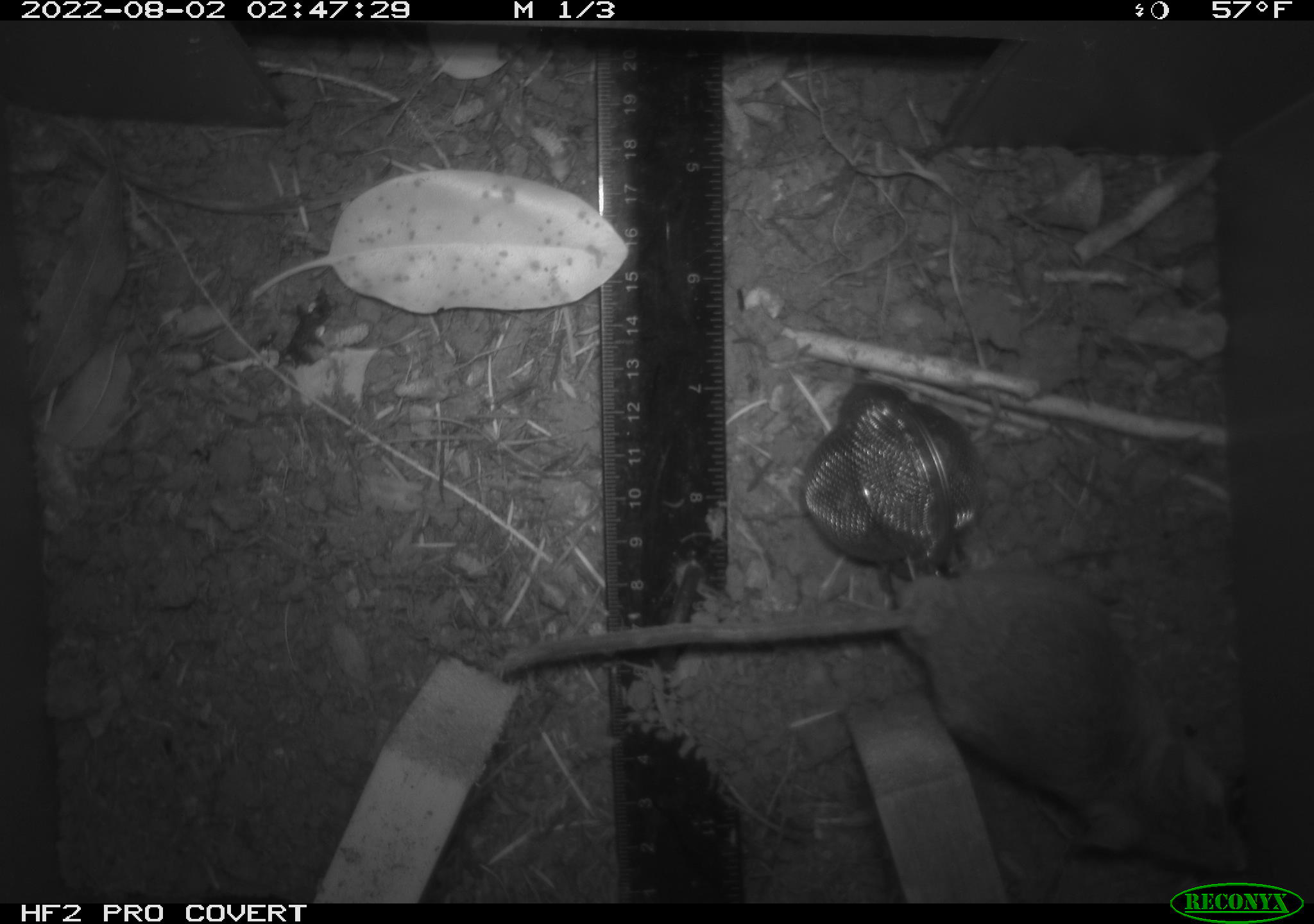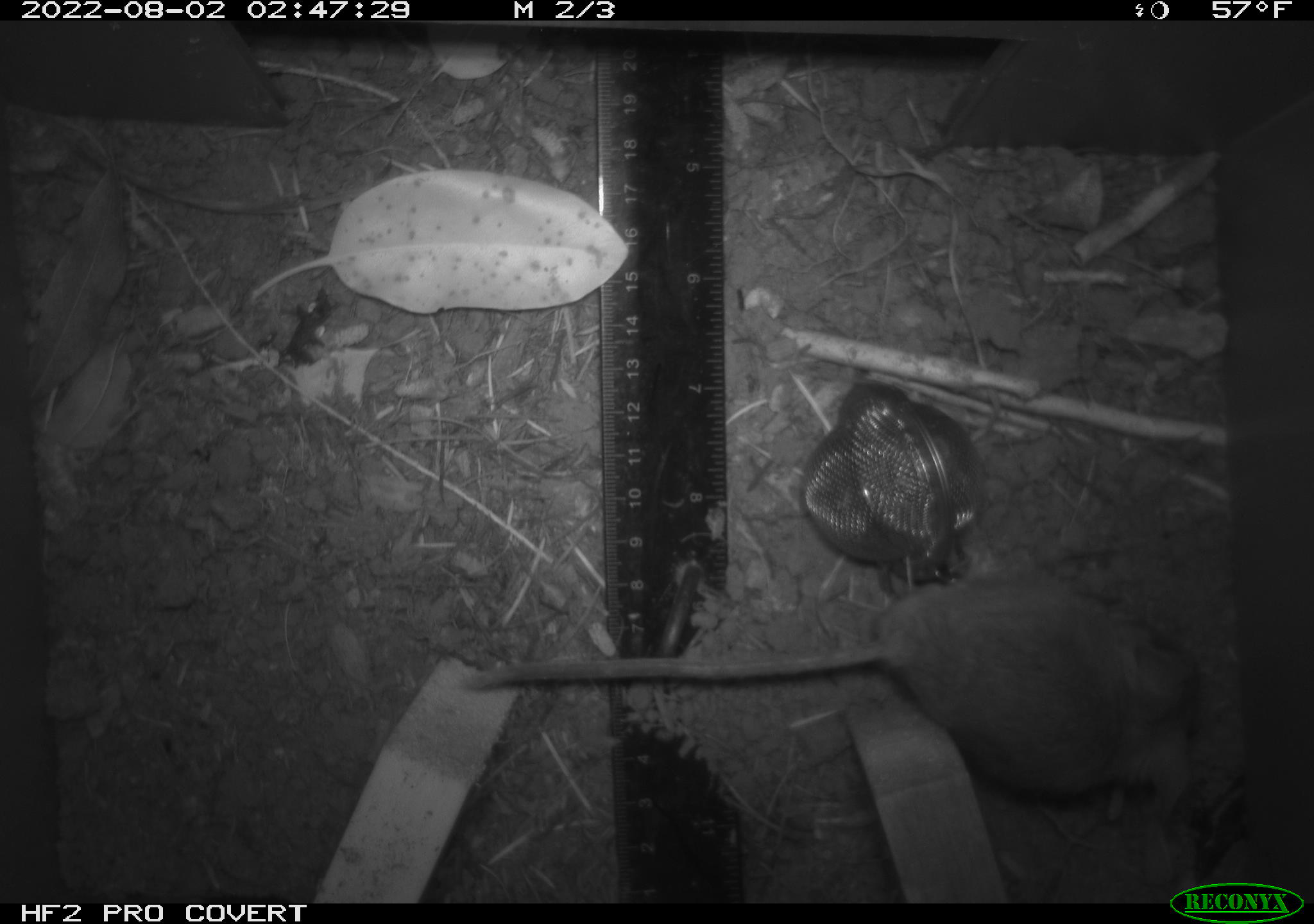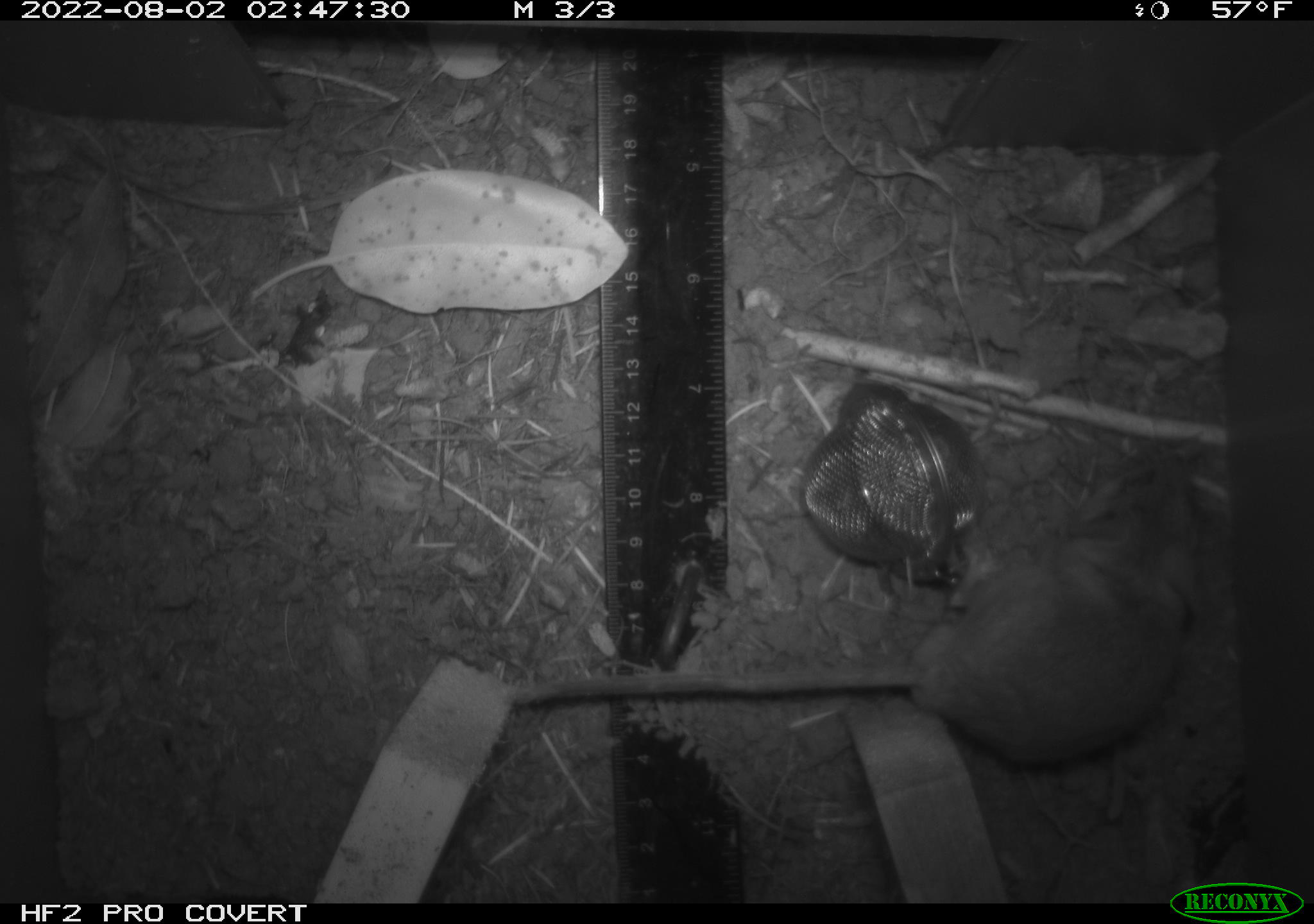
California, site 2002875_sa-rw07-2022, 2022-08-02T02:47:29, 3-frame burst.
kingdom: Animalia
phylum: Chordata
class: Mammalia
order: Rodentia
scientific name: Rodentia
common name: mouse species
Mouse species (Rodentia).